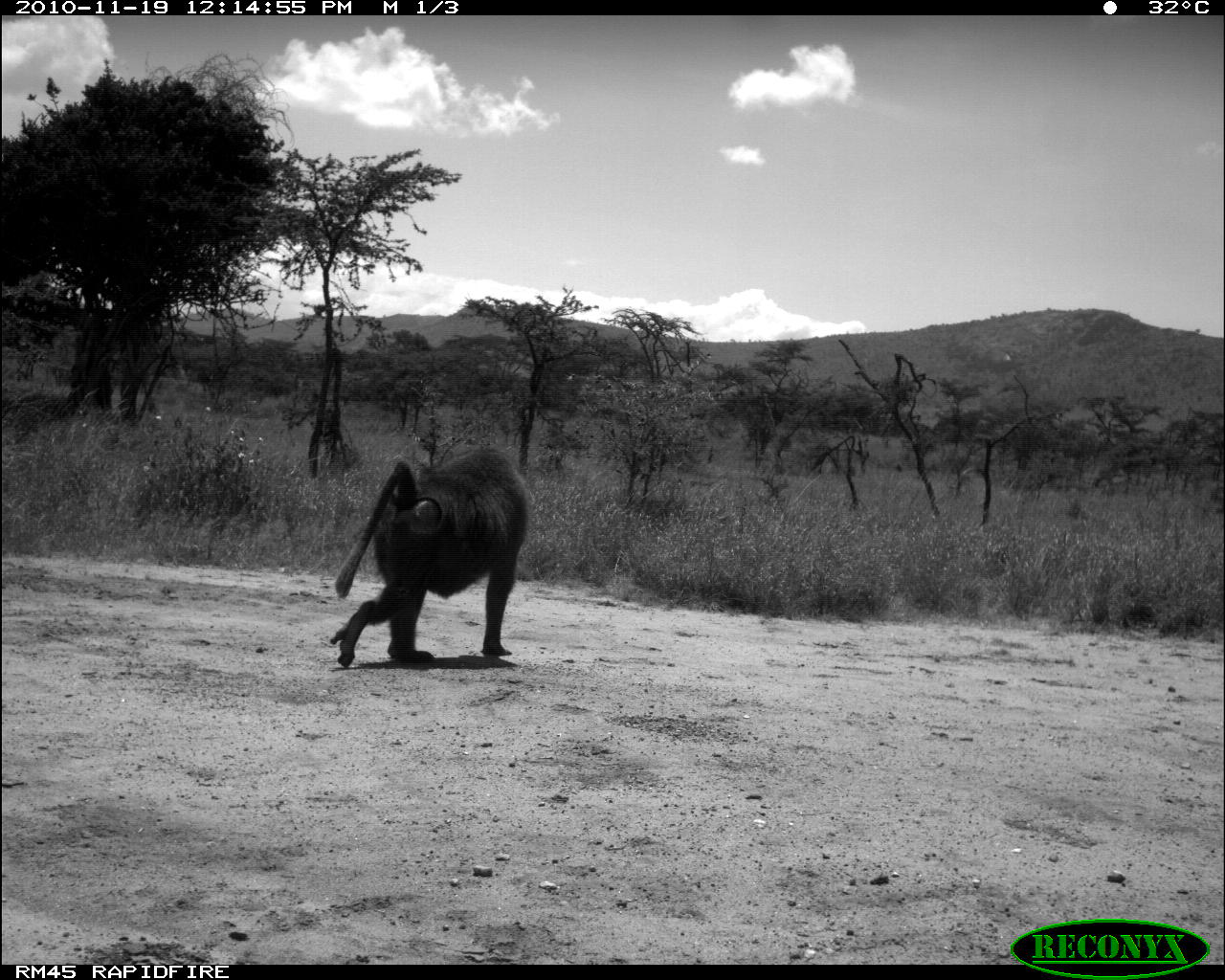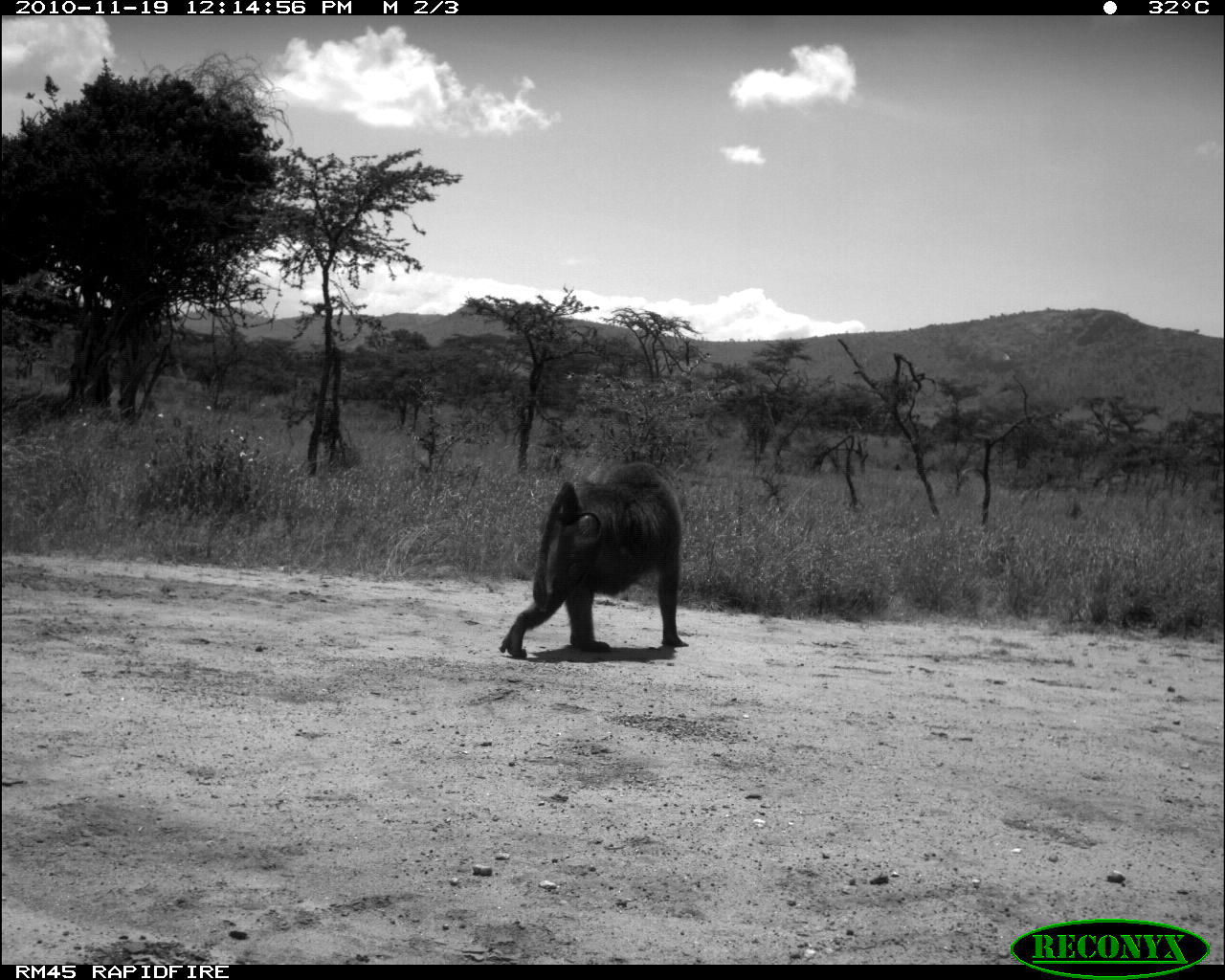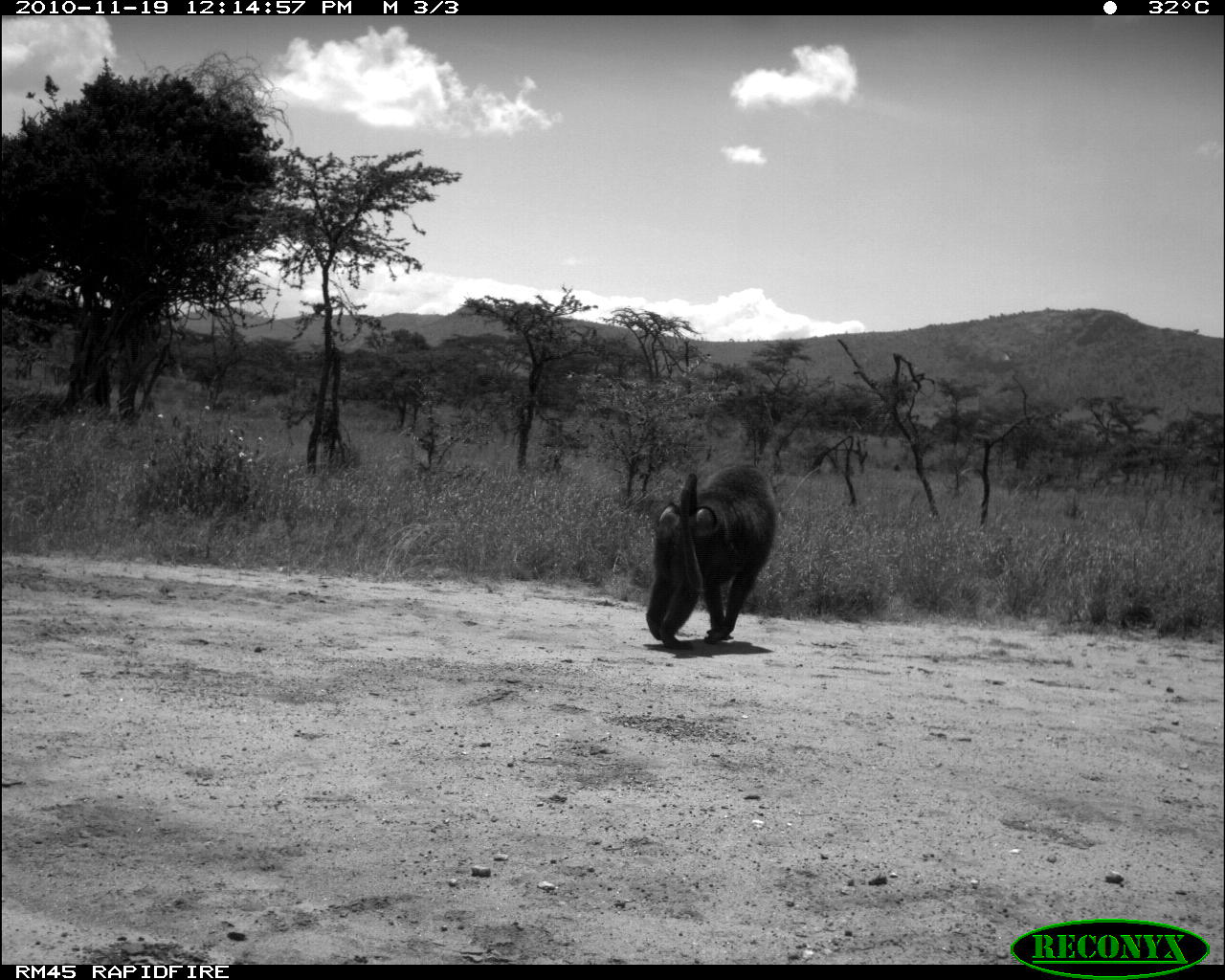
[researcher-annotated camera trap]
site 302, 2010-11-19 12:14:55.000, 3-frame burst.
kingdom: Animalia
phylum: Chordata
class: Mammalia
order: Primates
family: Cercopithecidae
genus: Papio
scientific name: Papio anubis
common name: olive baboon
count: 1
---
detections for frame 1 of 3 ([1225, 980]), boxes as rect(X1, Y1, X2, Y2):
papio anubis: rect(328, 446, 528, 669)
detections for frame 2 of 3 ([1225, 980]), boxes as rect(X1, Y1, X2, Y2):
papio anubis: rect(497, 460, 689, 658)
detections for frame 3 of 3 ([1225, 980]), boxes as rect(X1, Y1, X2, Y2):
papio anubis: rect(644, 461, 777, 649)